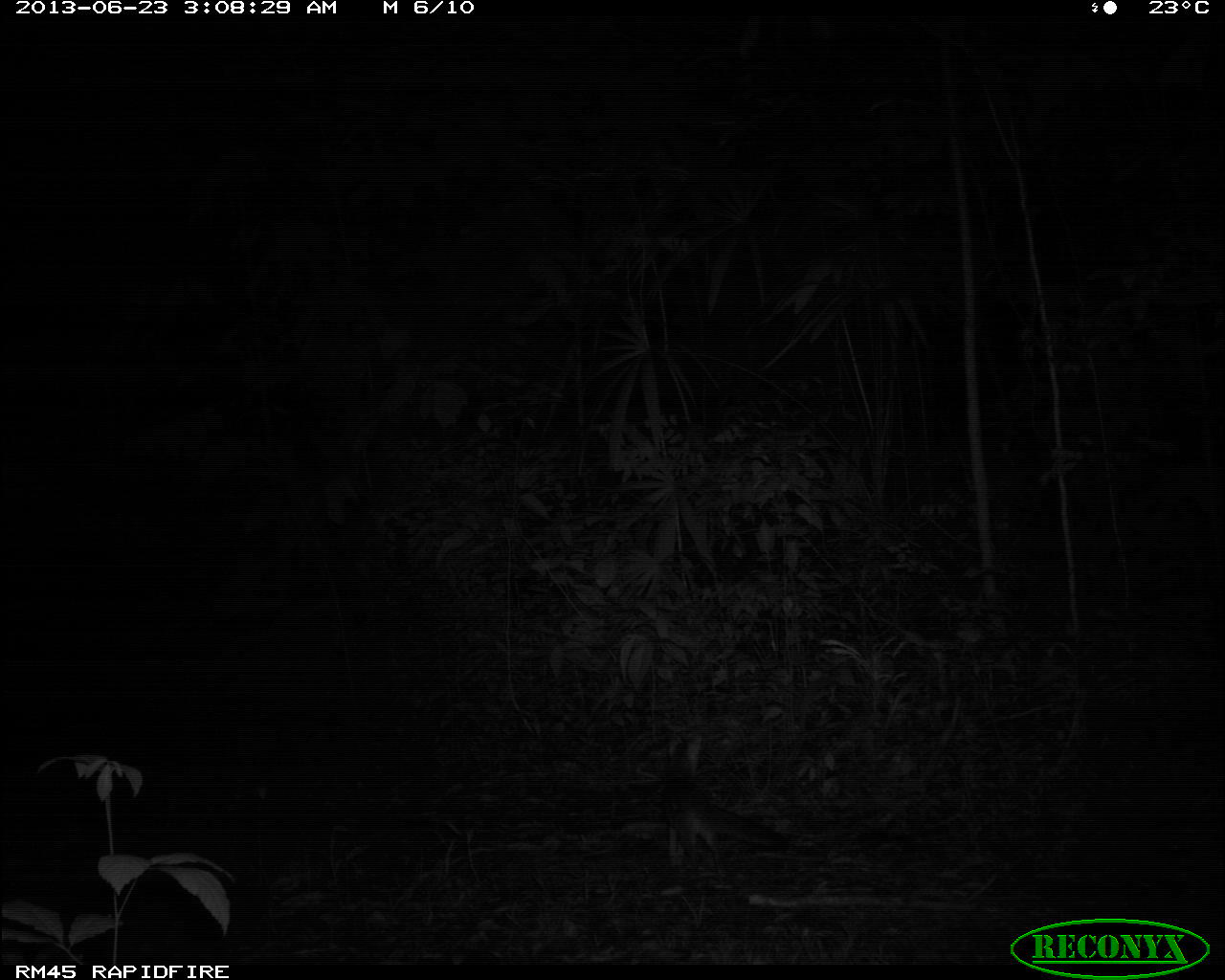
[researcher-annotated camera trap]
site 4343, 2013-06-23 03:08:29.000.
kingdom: Animalia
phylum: Chordata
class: Mammalia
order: Carnivora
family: Canidae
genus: Urocyon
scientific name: Urocyon cinereoargenteus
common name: gray fox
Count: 1.